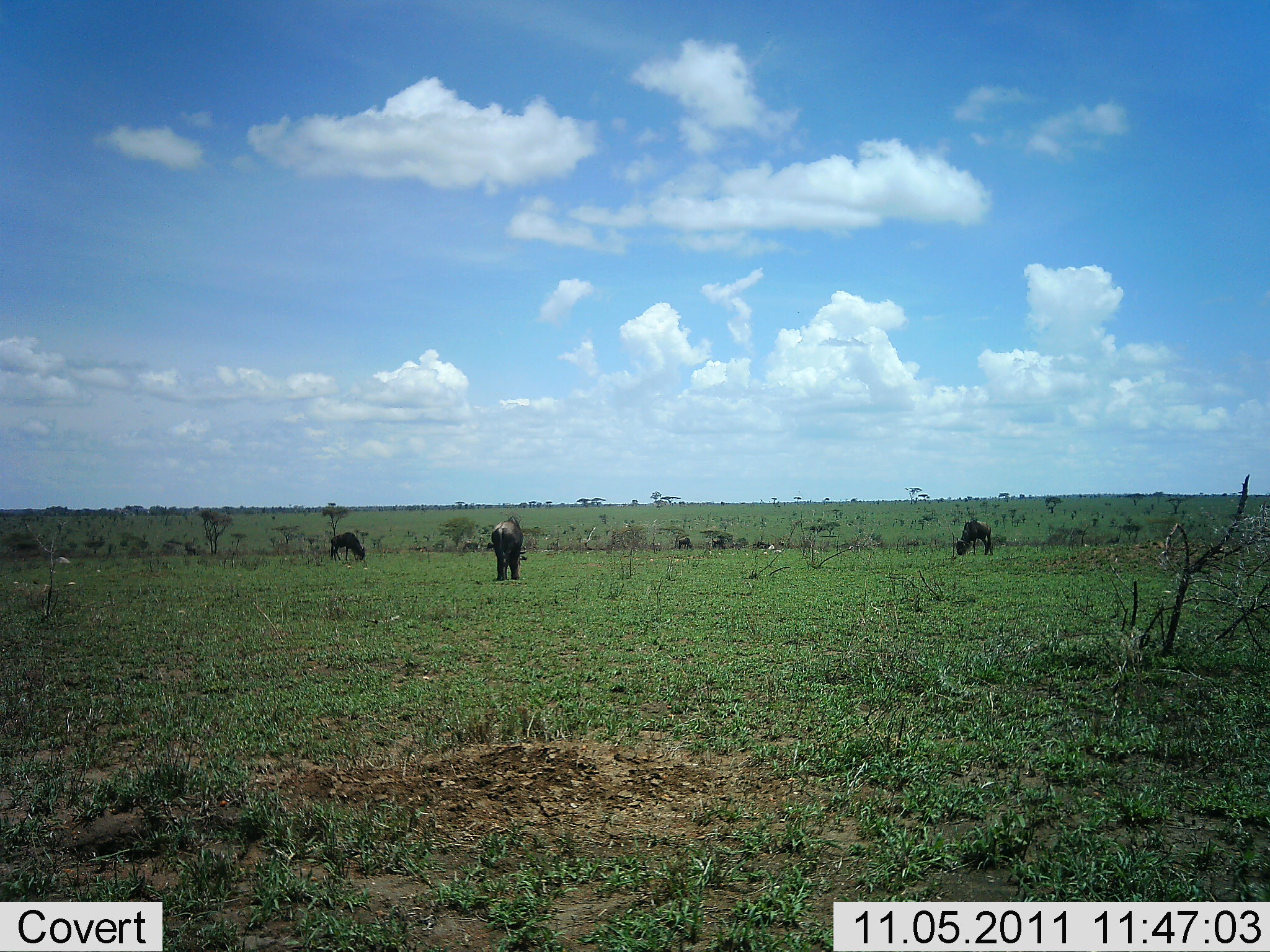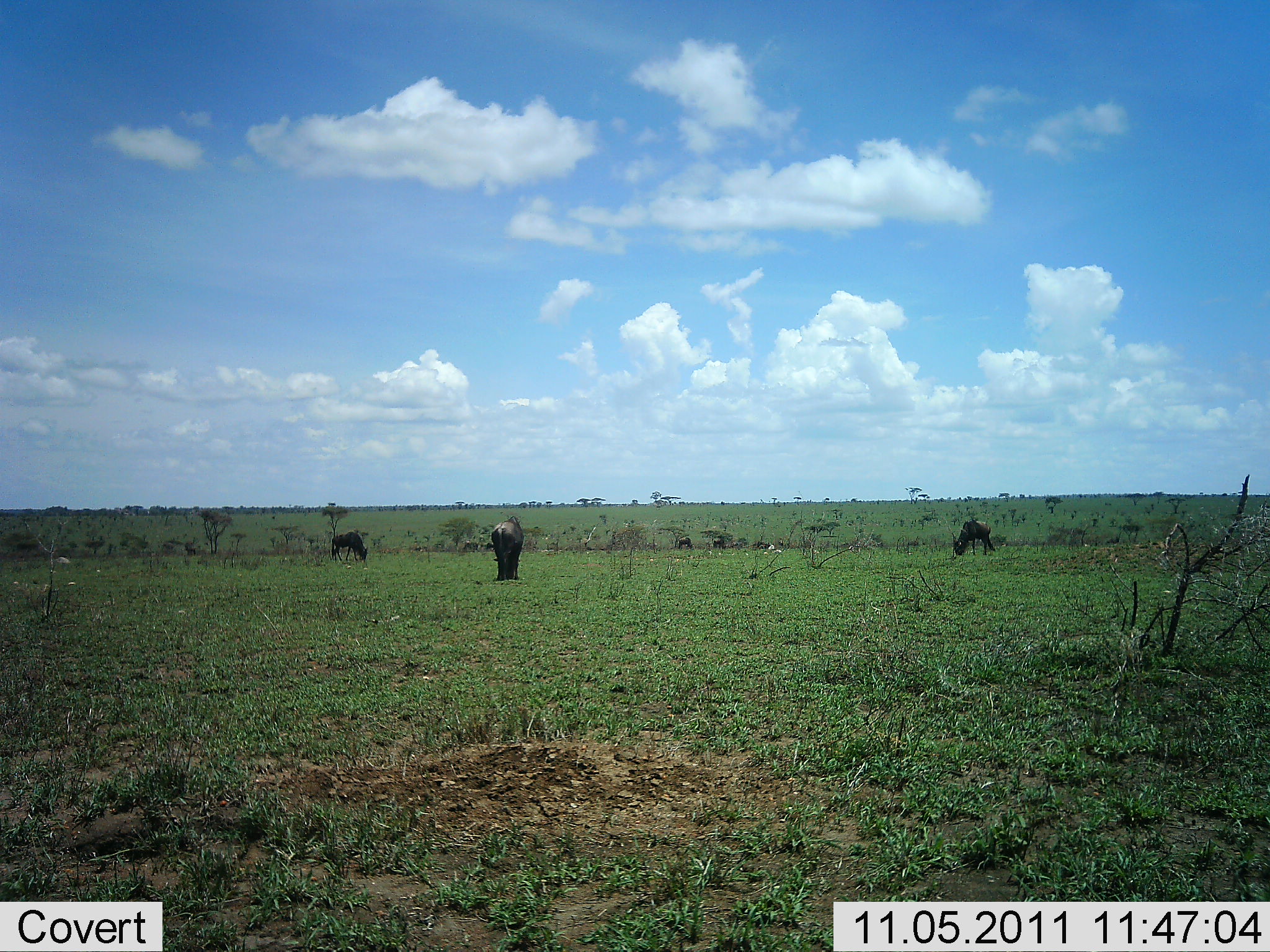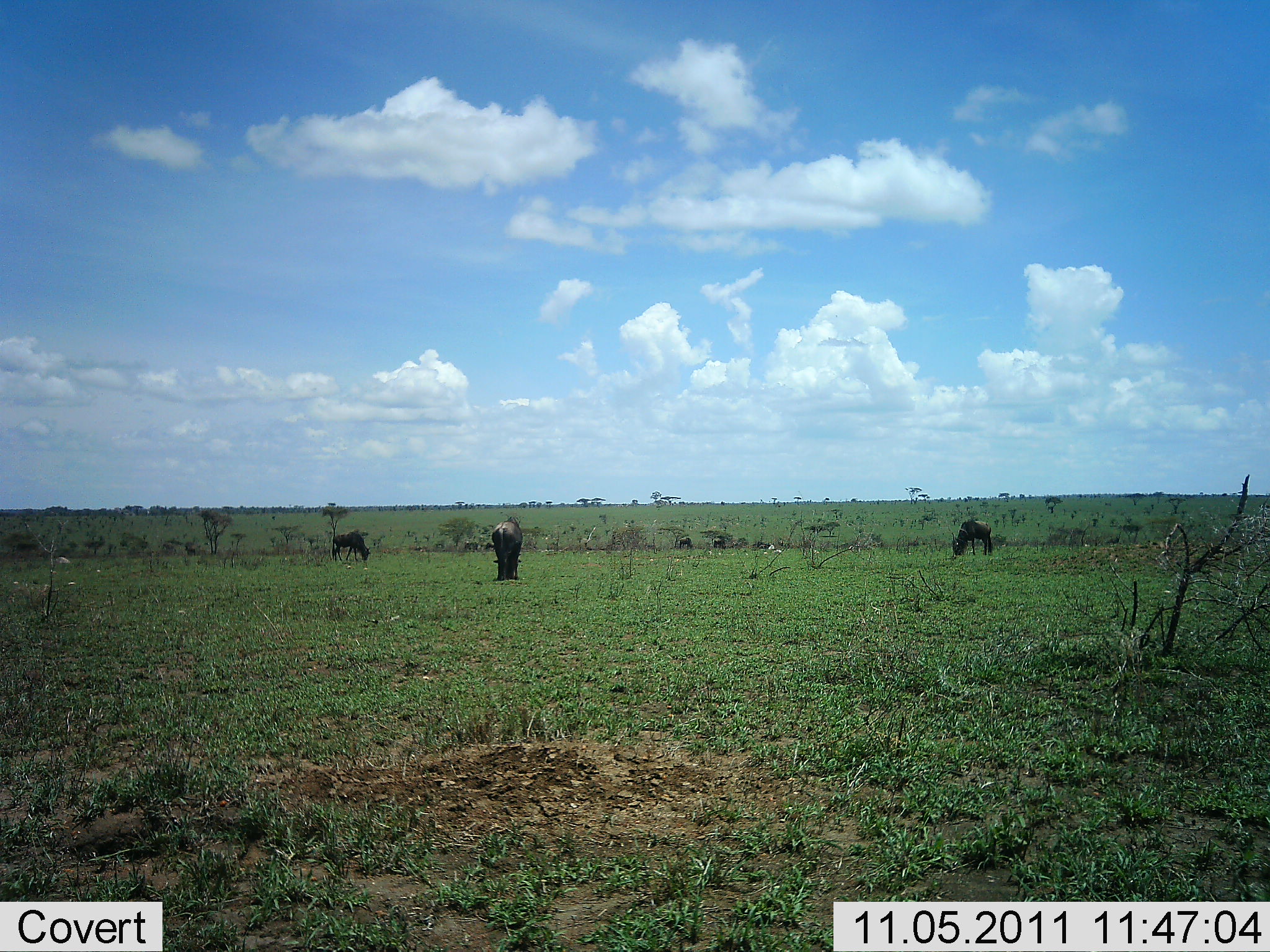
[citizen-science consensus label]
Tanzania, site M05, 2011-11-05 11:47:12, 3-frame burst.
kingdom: Animalia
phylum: Chordata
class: Mammalia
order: Artiodactyla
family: Bovidae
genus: Connochaetes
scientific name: Connochaetes taurinus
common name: blue wildebeest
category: wildebeest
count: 3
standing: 20%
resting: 10%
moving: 0%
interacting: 0%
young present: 0%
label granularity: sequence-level